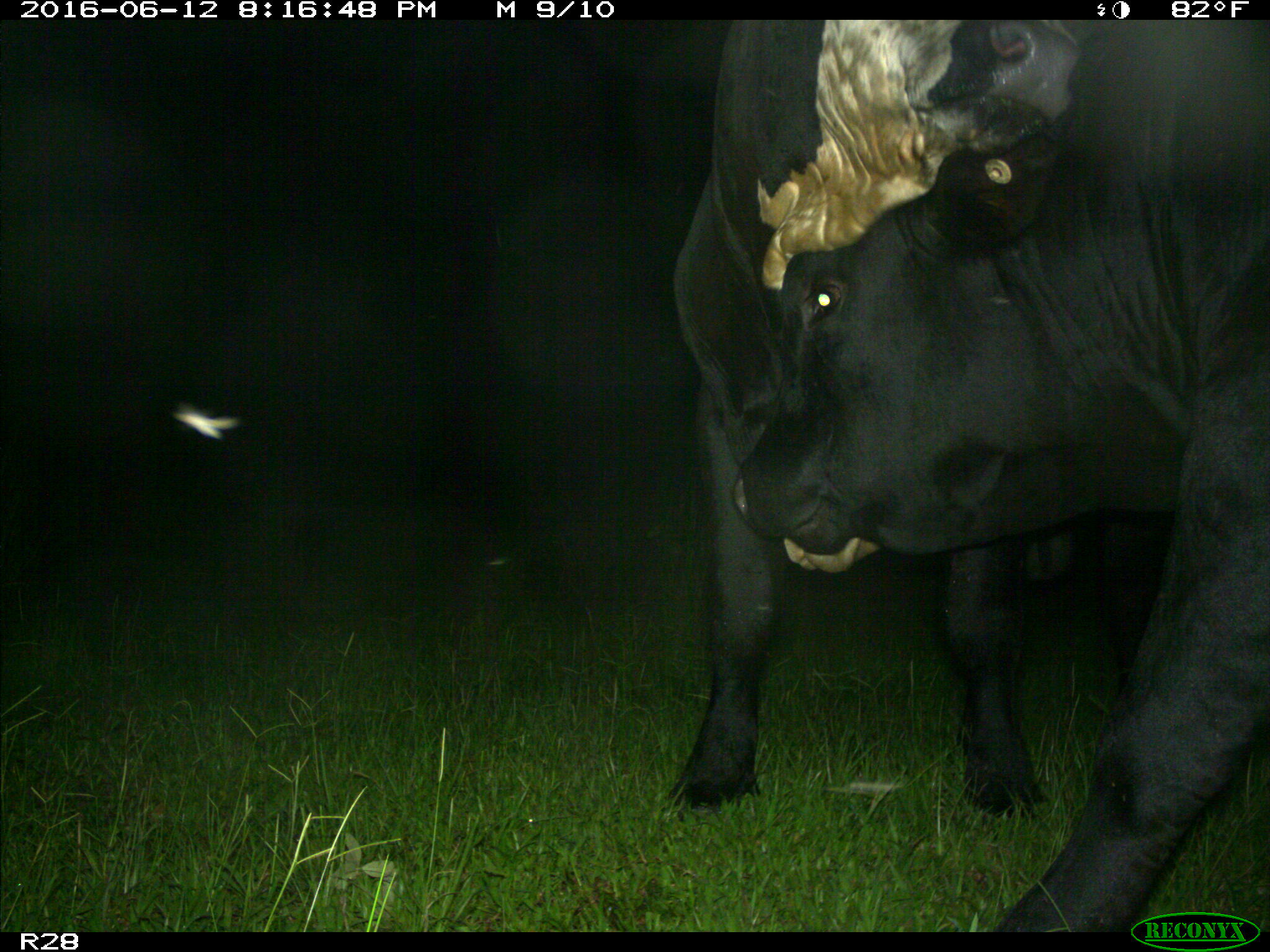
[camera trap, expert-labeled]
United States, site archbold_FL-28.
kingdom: Animalia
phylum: Chordata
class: Mammalia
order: Artiodactyla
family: Bovidae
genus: Bos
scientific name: Bos taurus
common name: domestic cow